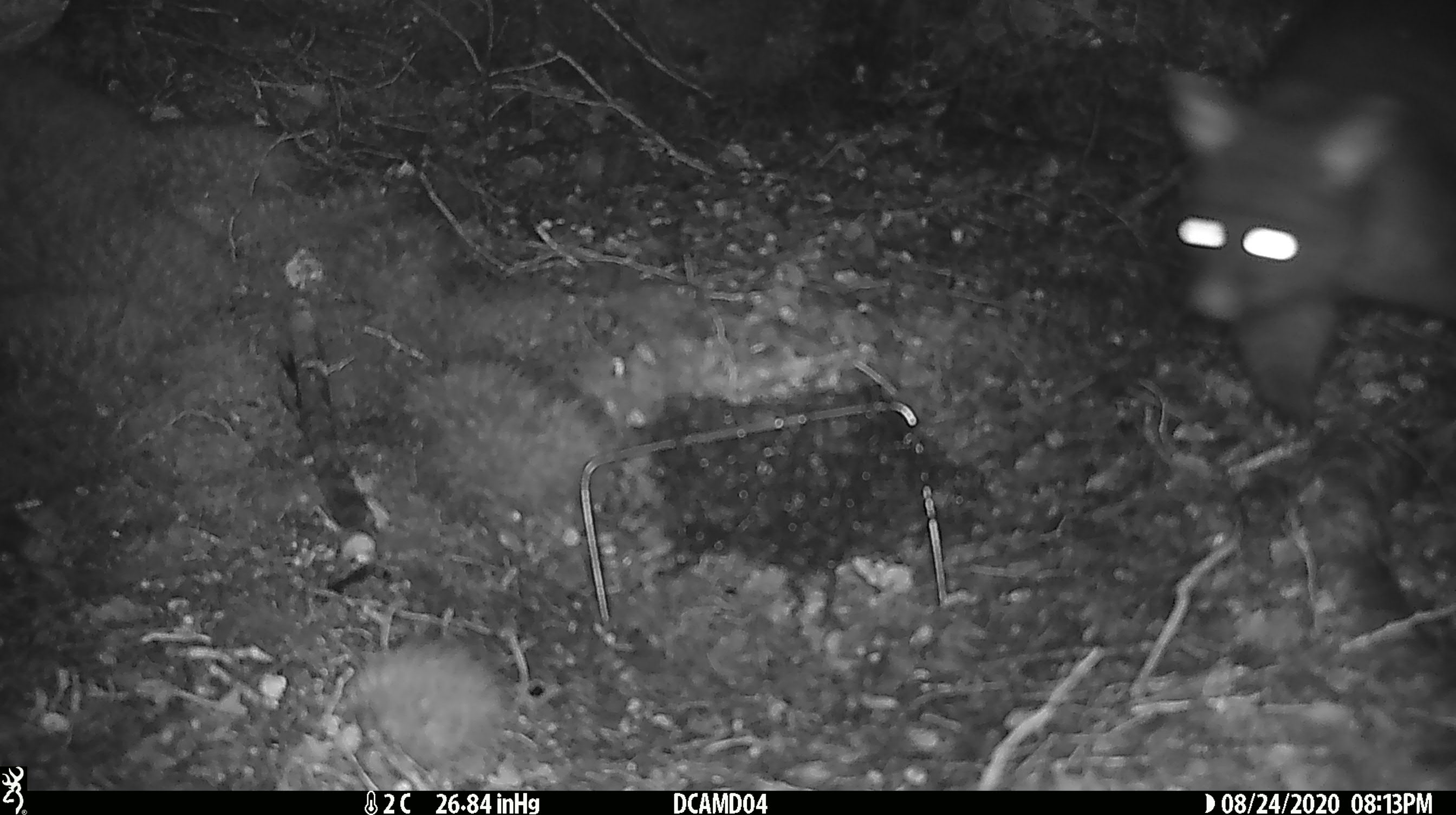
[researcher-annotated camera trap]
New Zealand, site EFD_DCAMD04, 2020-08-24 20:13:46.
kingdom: Animalia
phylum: Chordata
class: Mammalia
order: Diprotodontia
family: Phalangeridae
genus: Trichosurus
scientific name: Trichosurus vulpecula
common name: common brushtail possum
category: possum